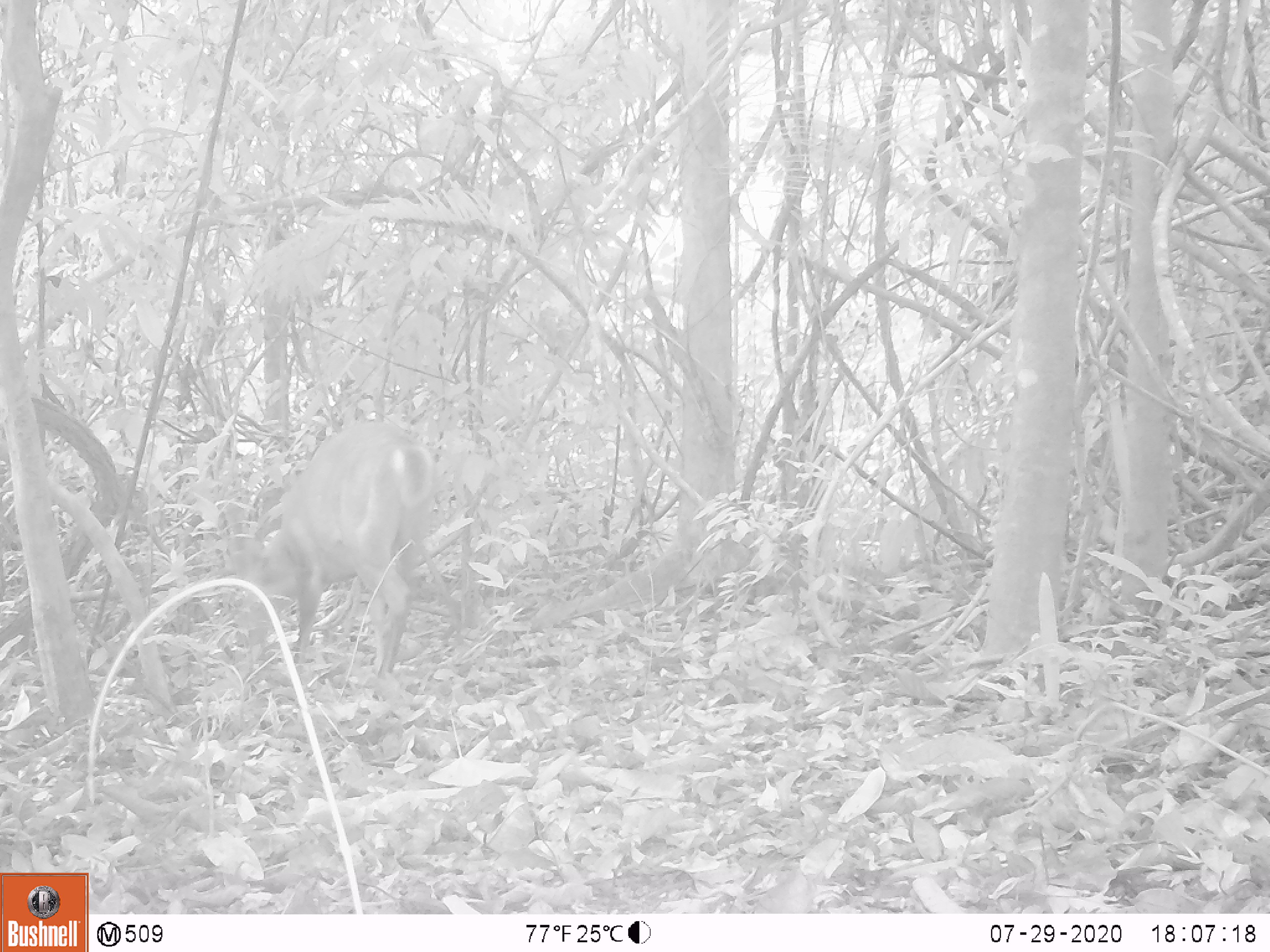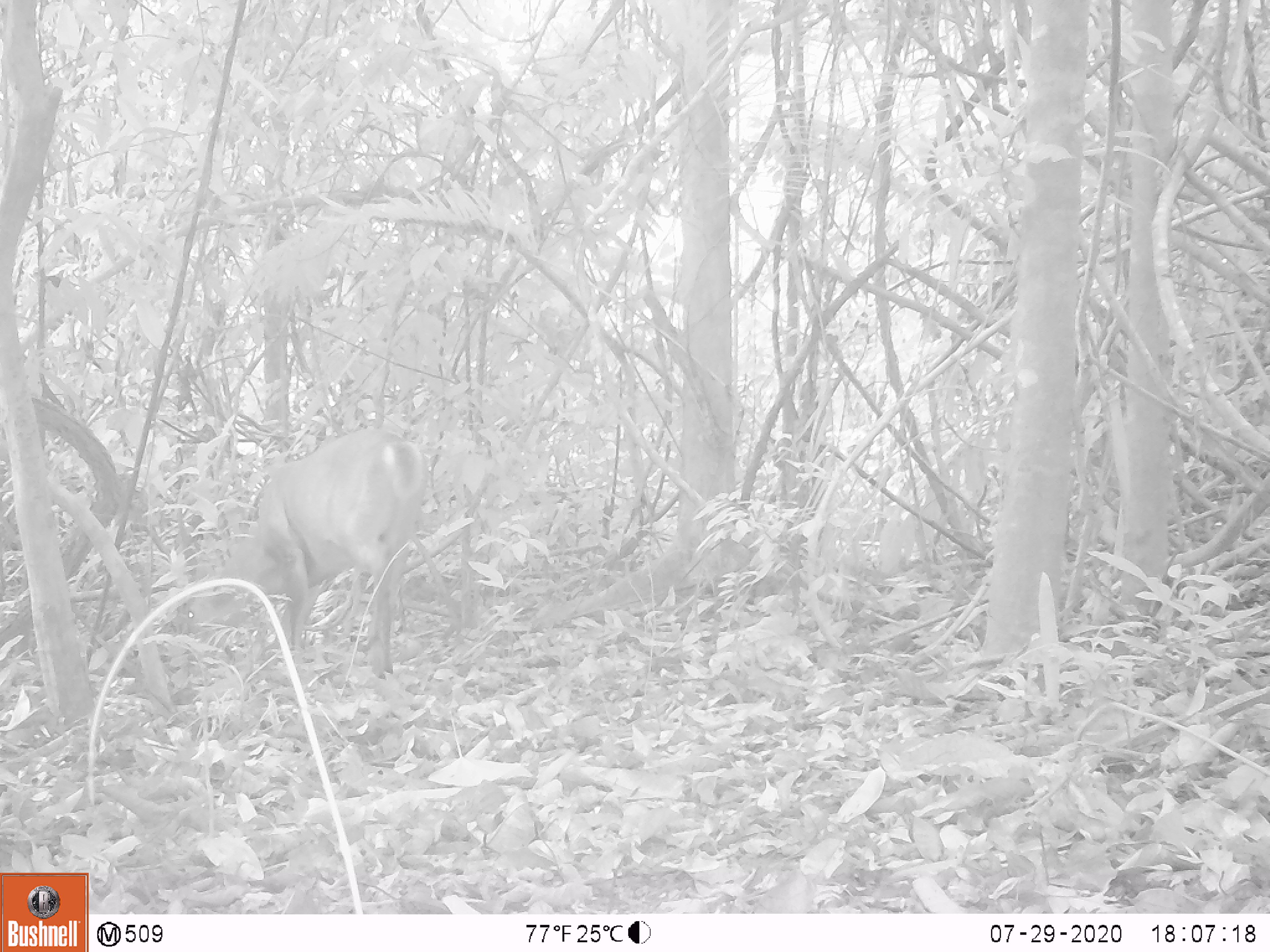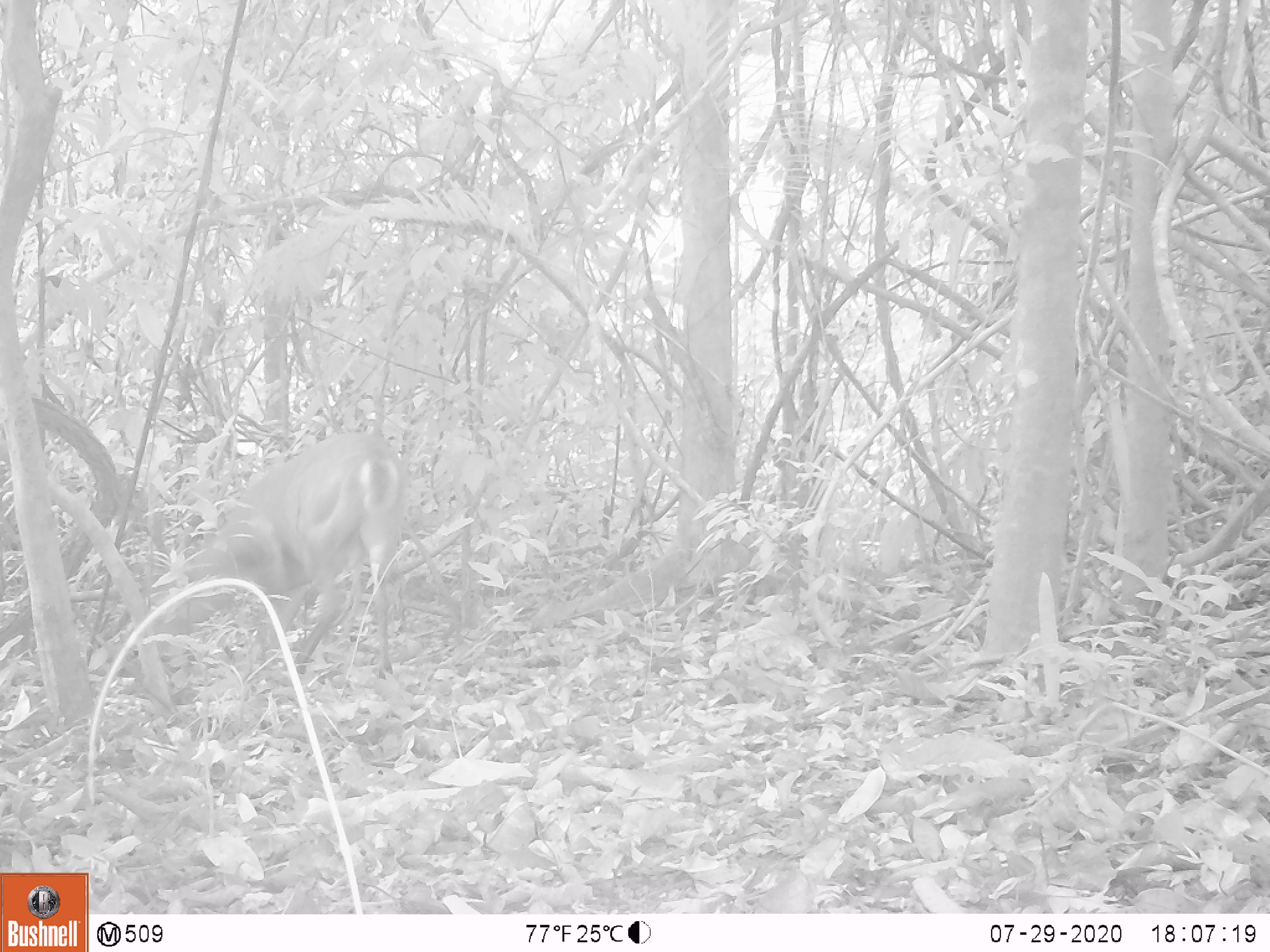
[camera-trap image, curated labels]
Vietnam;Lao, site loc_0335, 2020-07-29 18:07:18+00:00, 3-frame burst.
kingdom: Animalia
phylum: Chordata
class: Mammalia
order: Artiodactyla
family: Cervidae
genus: Muntiacus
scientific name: Muntiacus vuquangensis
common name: large-antlered muntjac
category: large antlered muntjac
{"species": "large antlered muntjac (large-antlered muntjac) (Muntiacus vuquangensis)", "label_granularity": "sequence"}